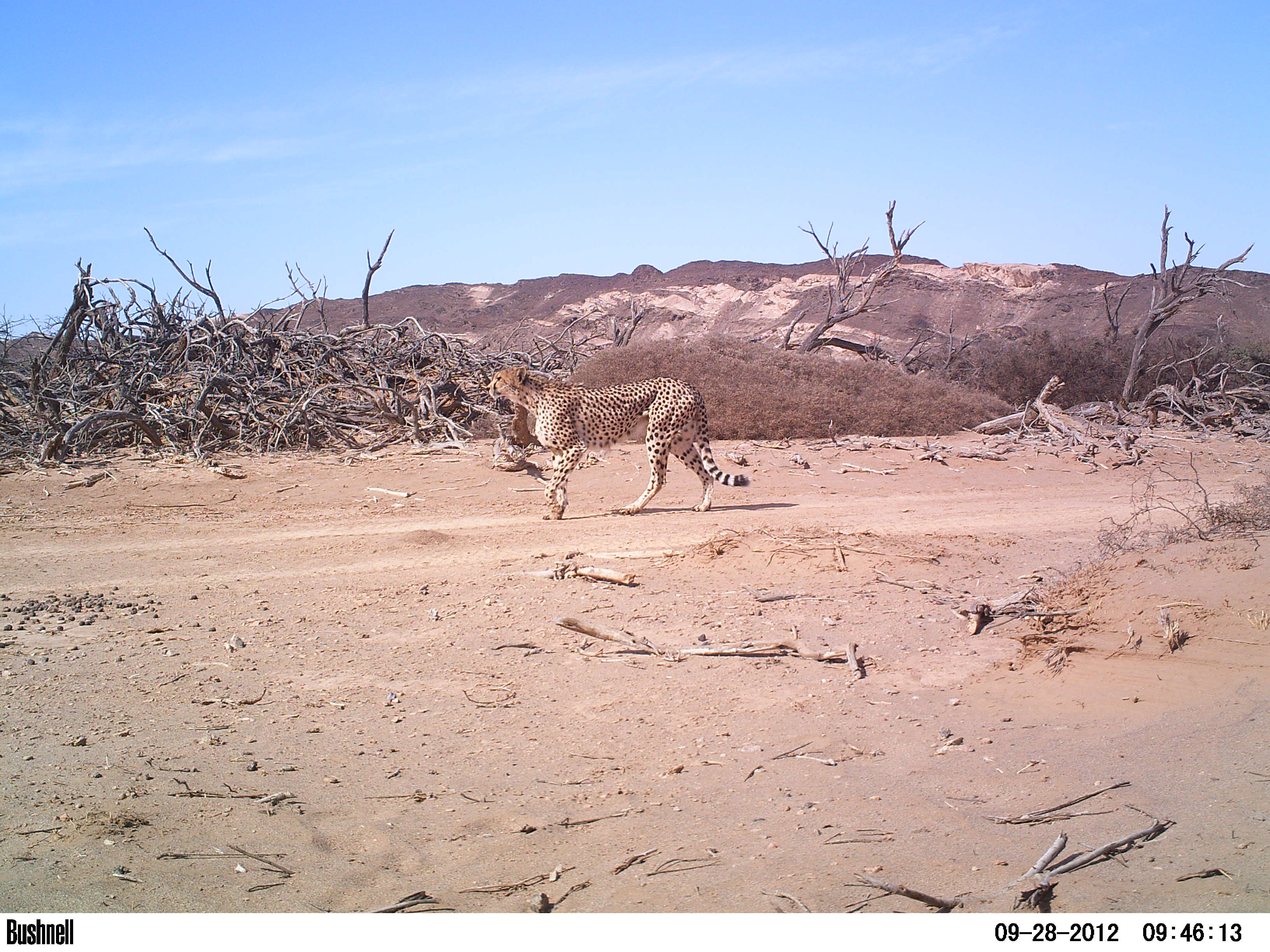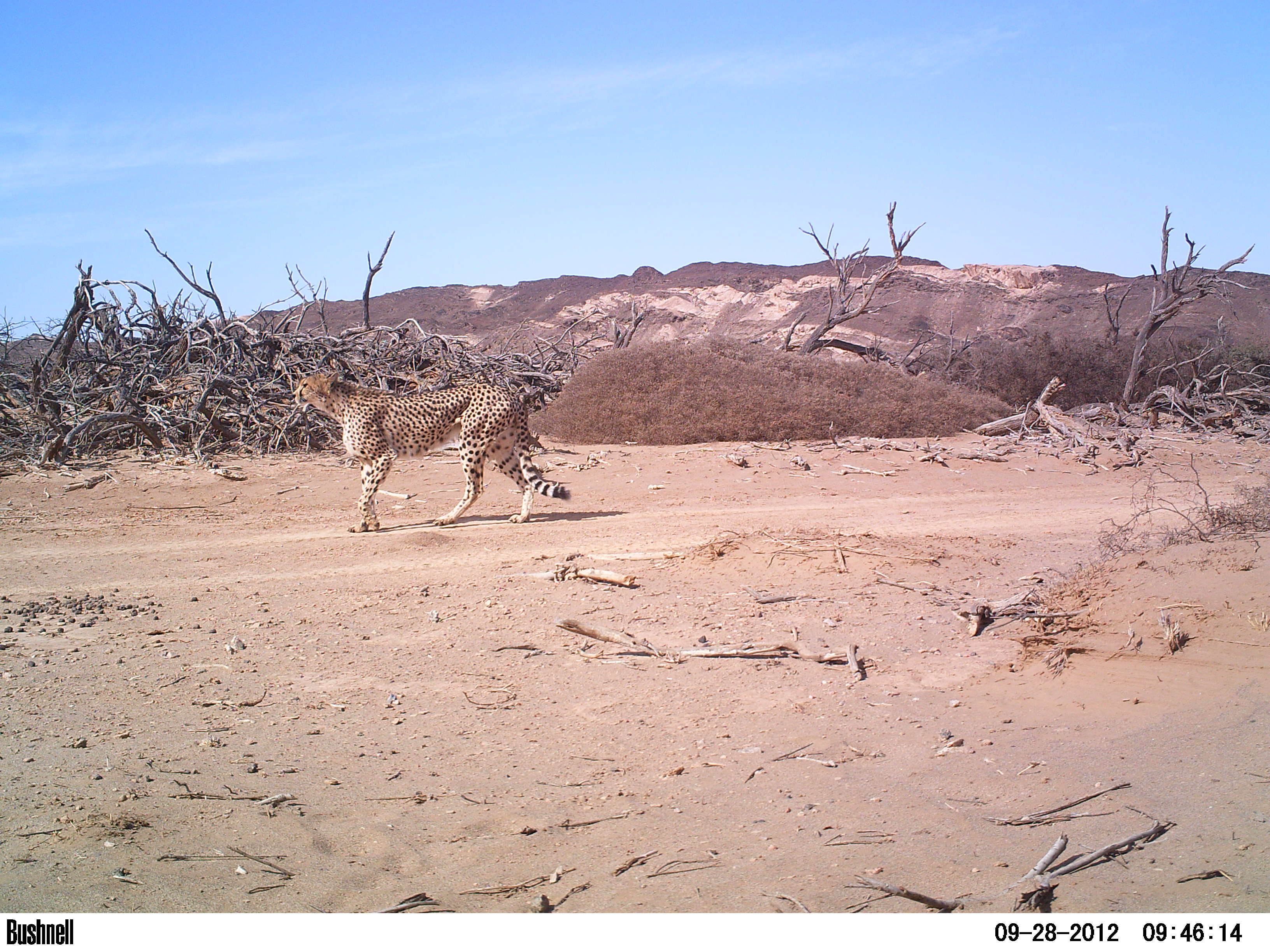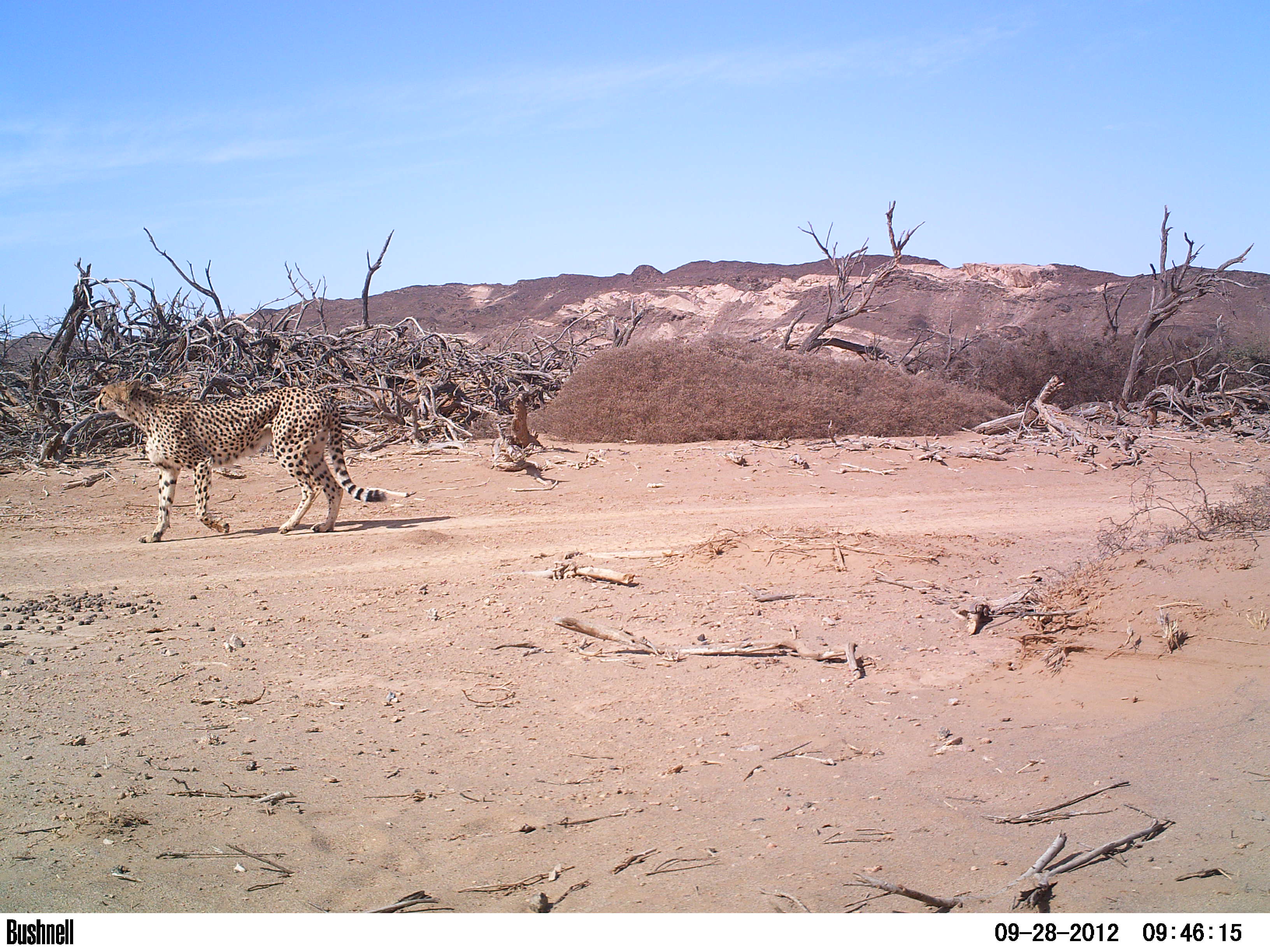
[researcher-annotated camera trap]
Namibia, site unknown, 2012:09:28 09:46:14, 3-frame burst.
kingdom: Animalia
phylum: Chordata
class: Mammalia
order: Carnivora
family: Felidae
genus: Acinonyx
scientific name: Acinonyx jubatus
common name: cheetah